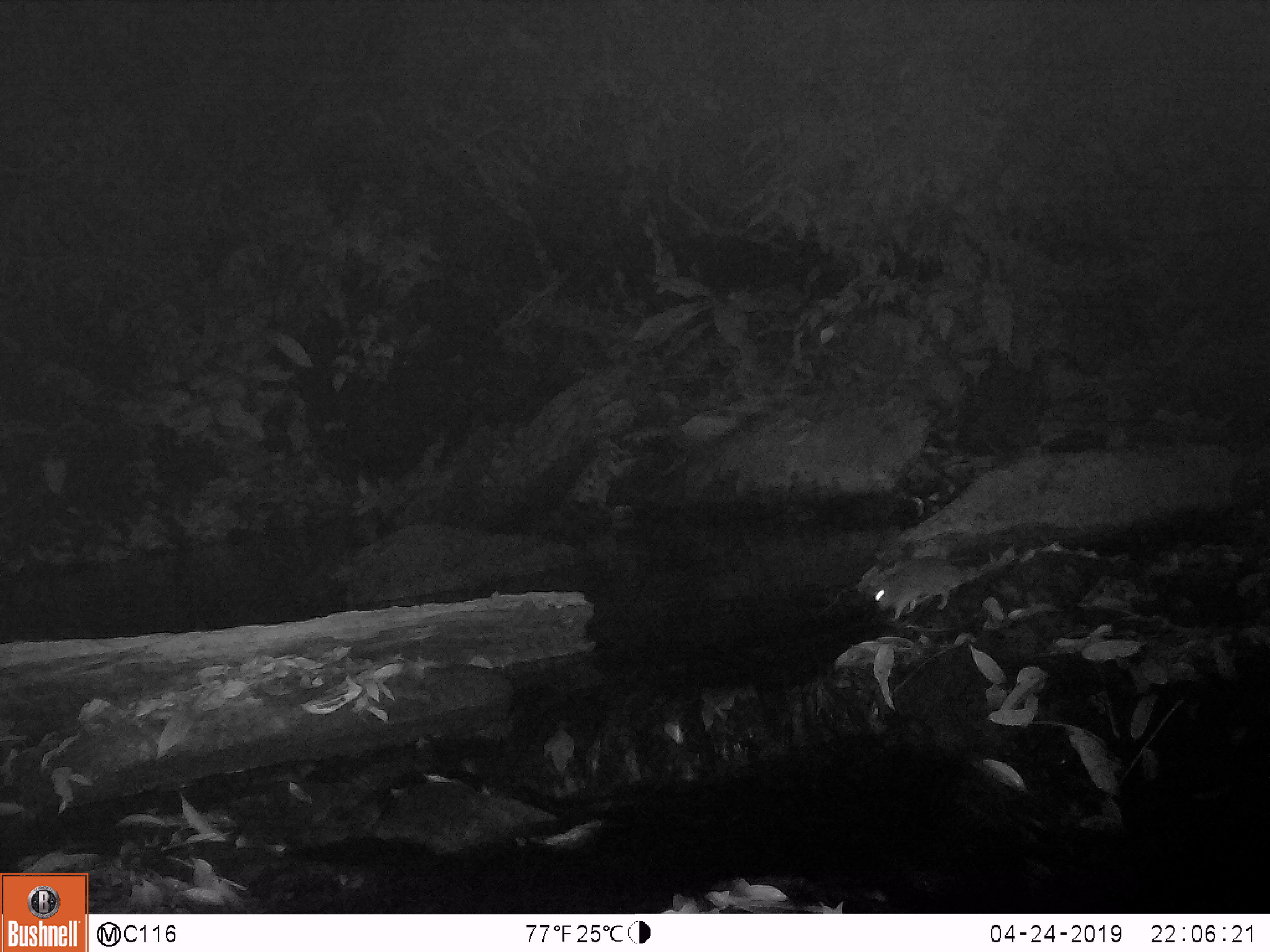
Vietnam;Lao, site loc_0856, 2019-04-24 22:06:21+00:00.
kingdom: Animalia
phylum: Chordata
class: Mammalia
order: Rodentia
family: Muridae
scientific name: Muridae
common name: old-world mice and rats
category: unidentified murid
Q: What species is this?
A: Unidentified murid (old-world mice and rats) (Muridae).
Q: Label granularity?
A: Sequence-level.